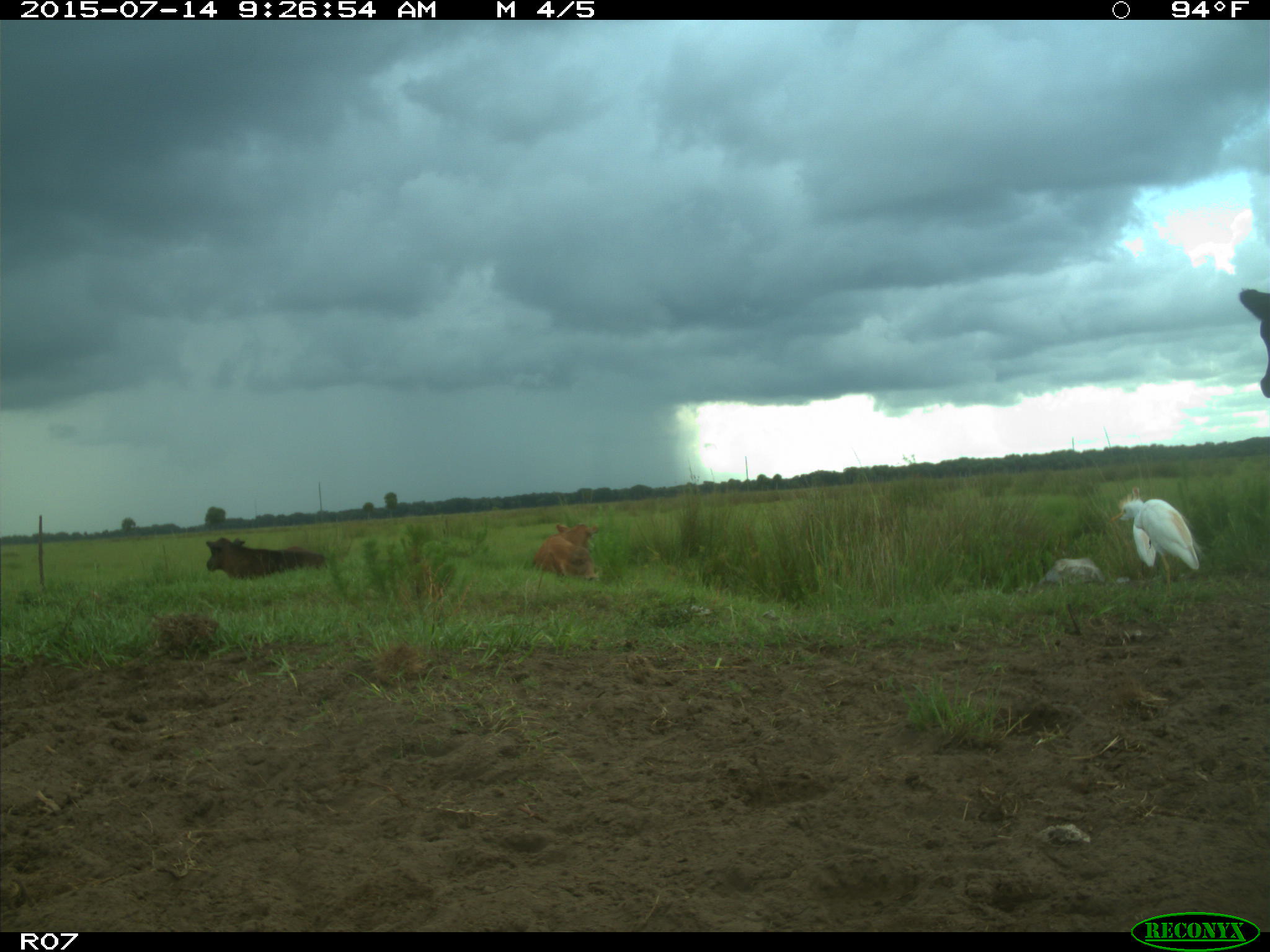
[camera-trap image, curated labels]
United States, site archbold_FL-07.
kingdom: Animalia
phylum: Chordata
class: Mammalia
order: Artiodactyla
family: Bovidae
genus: Bos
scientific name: Bos taurus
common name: domestic cow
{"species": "Bos taurus (domestic cow)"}